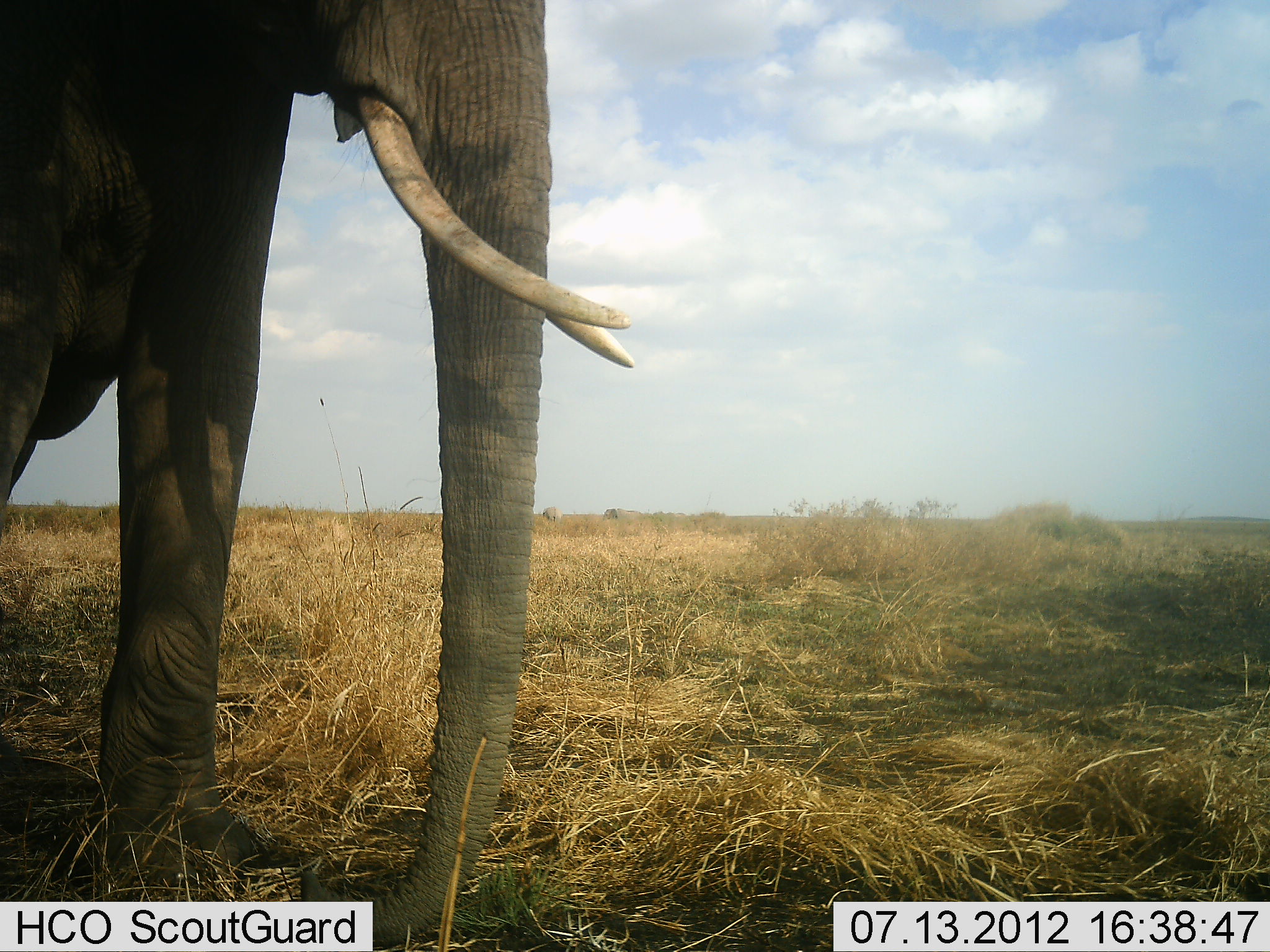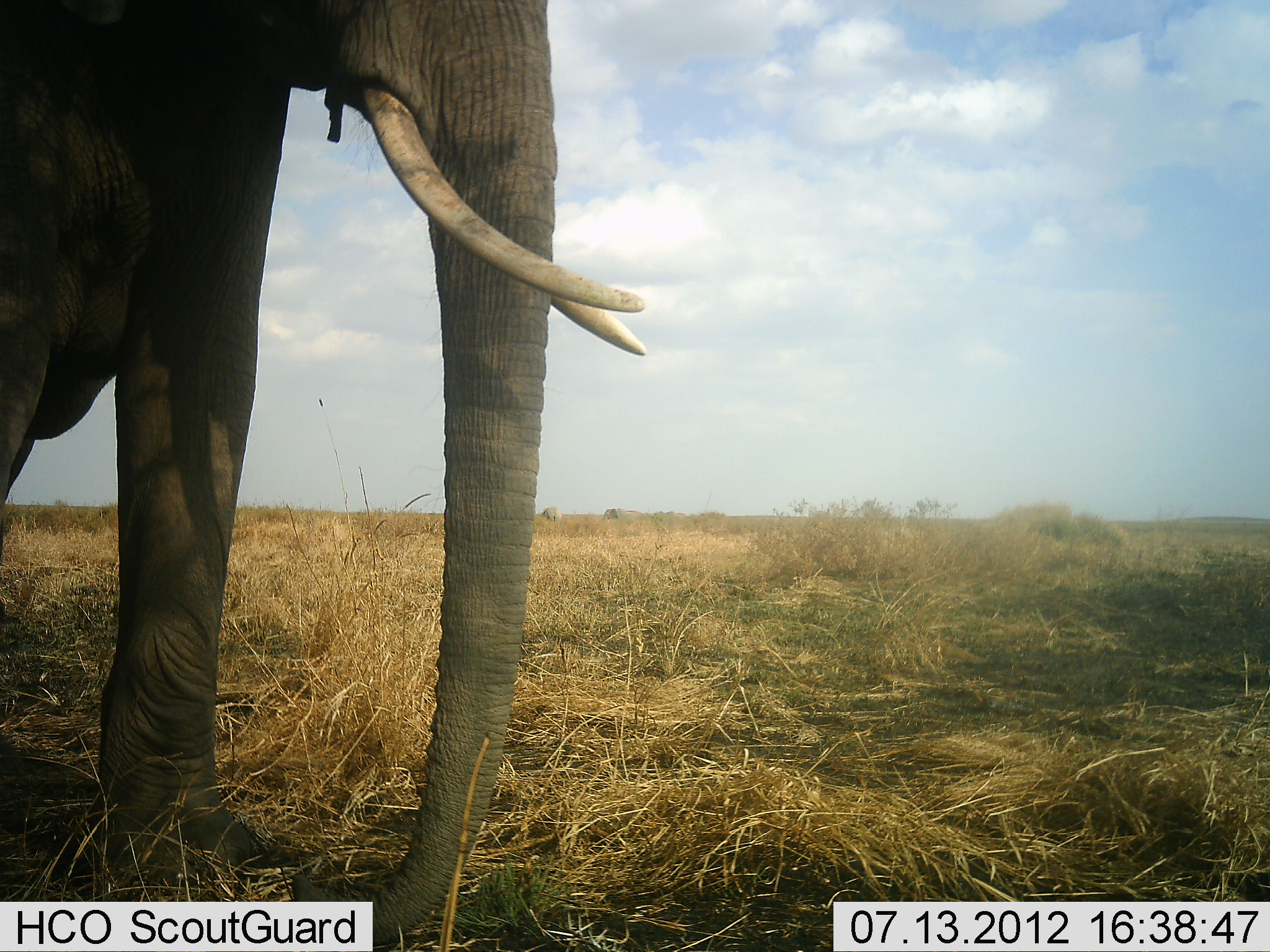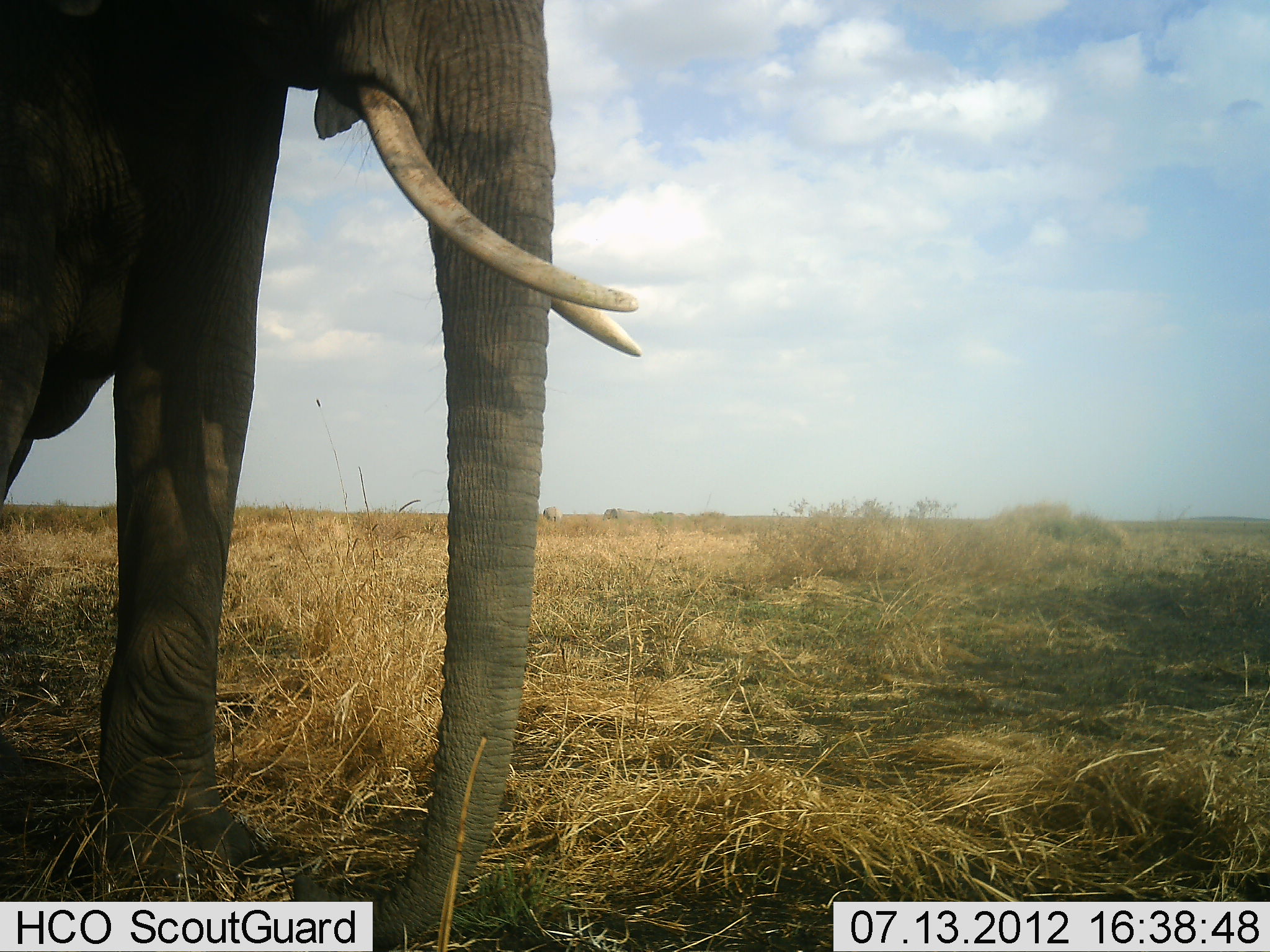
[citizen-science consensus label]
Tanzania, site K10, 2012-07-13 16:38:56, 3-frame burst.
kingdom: Animalia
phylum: Chordata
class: Mammalia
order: Proboscidea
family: Elephantidae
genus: Loxodonta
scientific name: Loxodonta africana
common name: african bush elephant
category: elephant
Elephant (african bush elephant) (Loxodonta africana), count 1. Behavior (volunteer vote fractions): standing 90%, resting 0%, moving 0%, interacting 0%. Young present (vote fraction): 0%. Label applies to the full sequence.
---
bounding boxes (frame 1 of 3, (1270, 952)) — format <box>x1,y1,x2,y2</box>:
animal: <box>4,0,606,952</box>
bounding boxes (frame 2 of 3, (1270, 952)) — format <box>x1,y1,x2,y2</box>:
animal: <box>2,1,653,945</box>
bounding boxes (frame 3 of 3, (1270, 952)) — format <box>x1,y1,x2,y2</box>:
animal: <box>0,0,646,950</box>; <box>602,508,643,526</box>; <box>542,506,564,525</box>